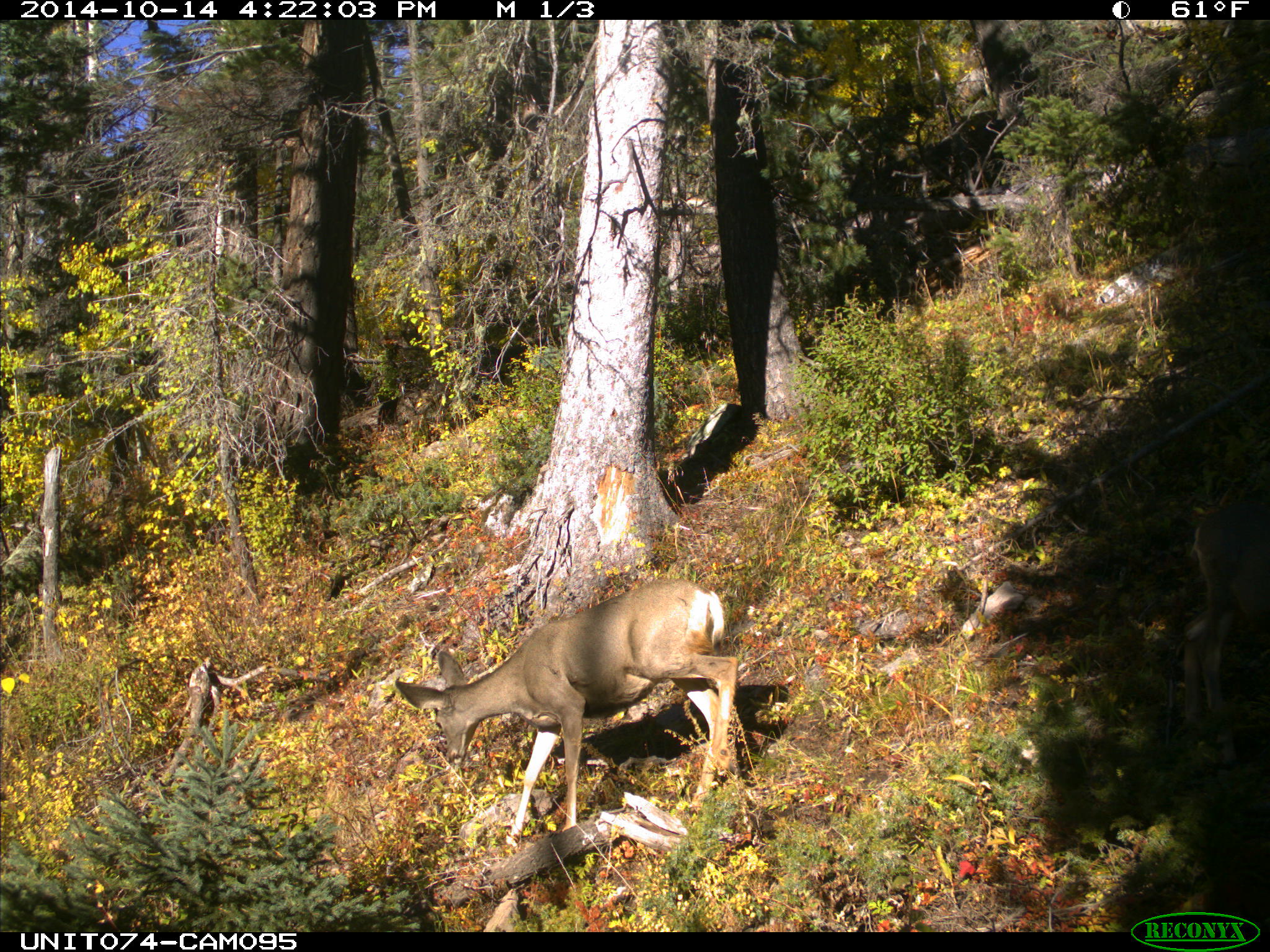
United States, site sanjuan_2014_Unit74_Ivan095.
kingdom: Animalia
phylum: Chordata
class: Mammalia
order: Artiodactyla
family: Cervidae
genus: Odocoileus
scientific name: Odocoileus hemionus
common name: mule deer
Odocoileus hemionus (mule deer).